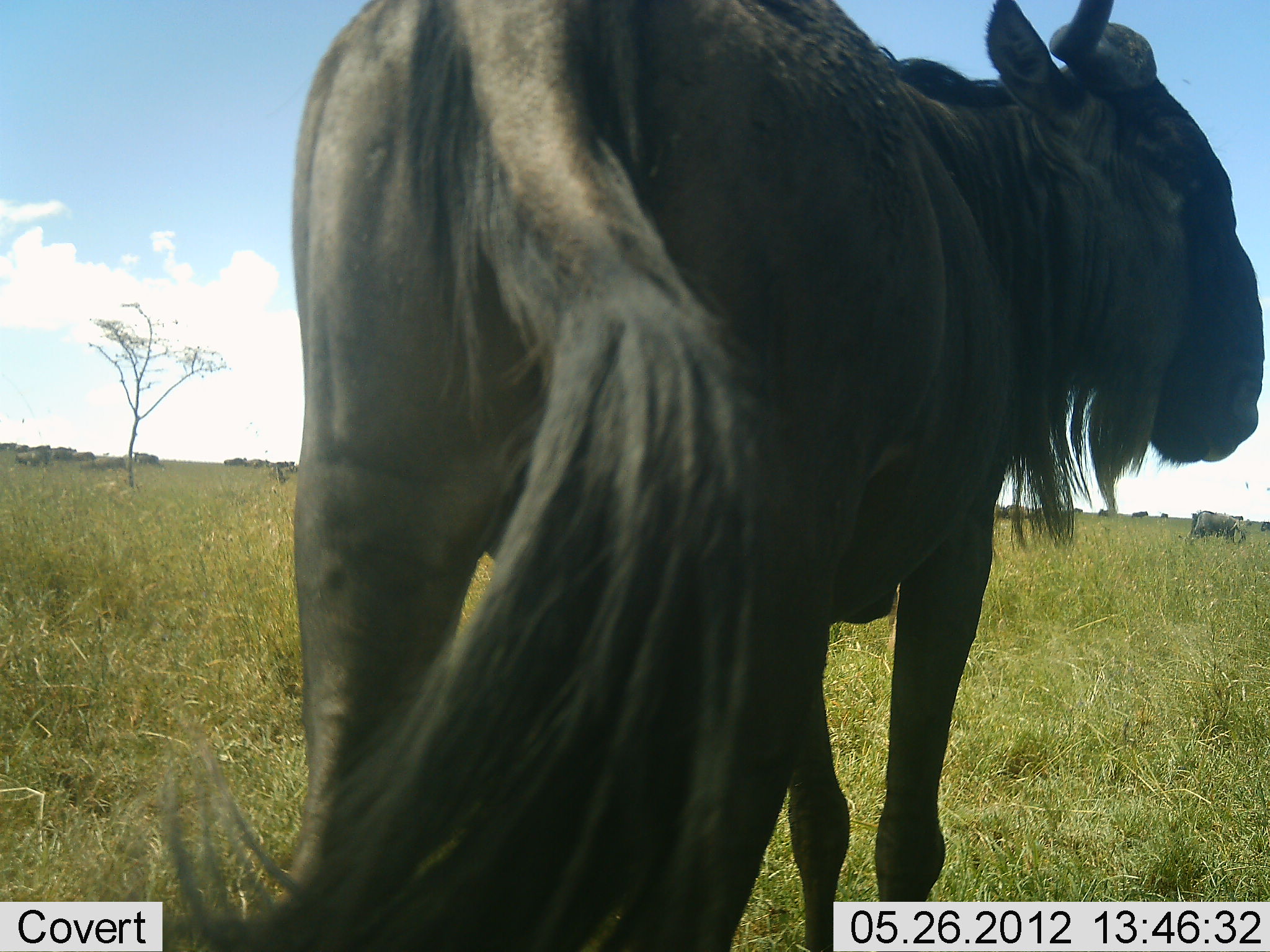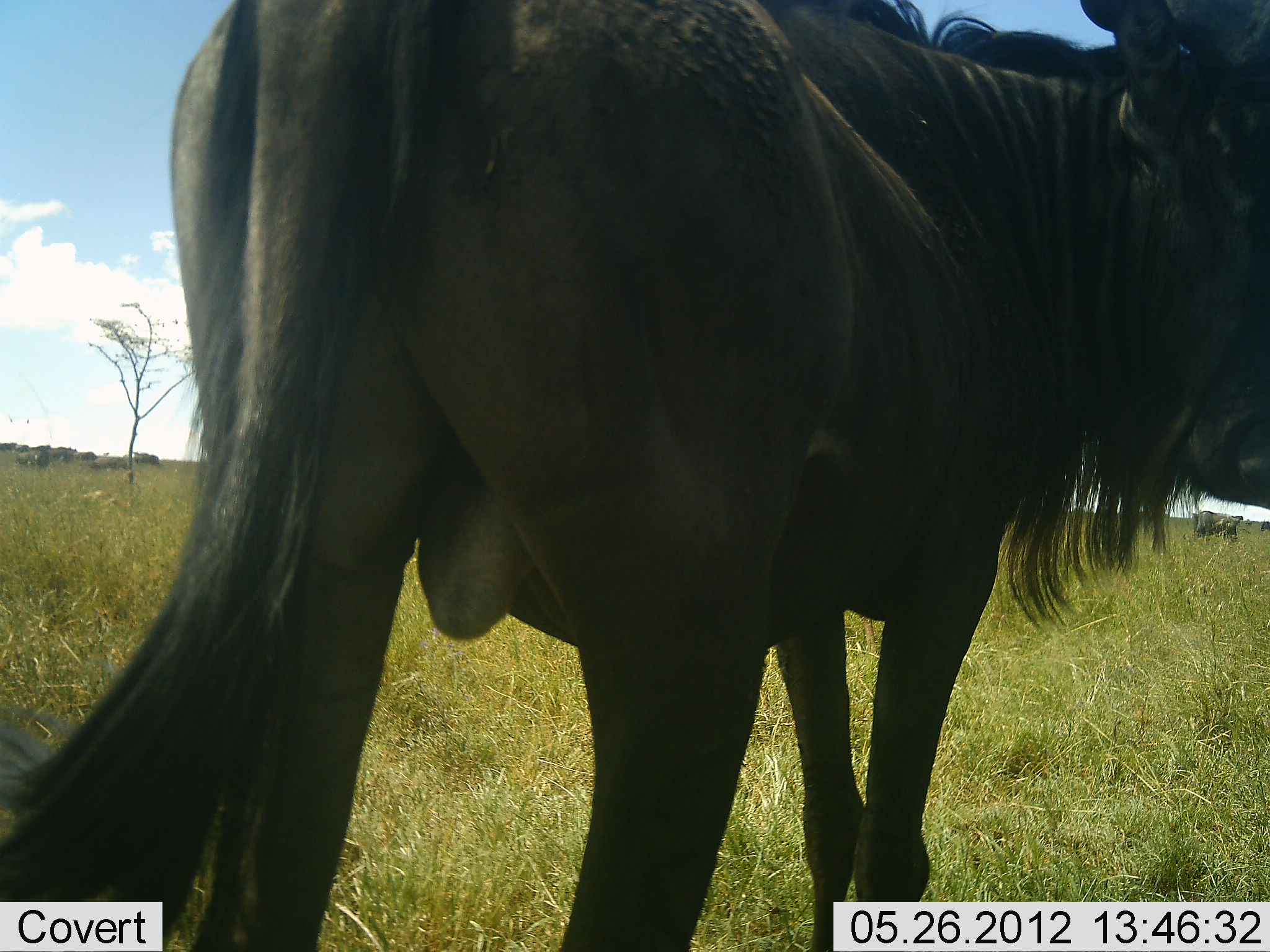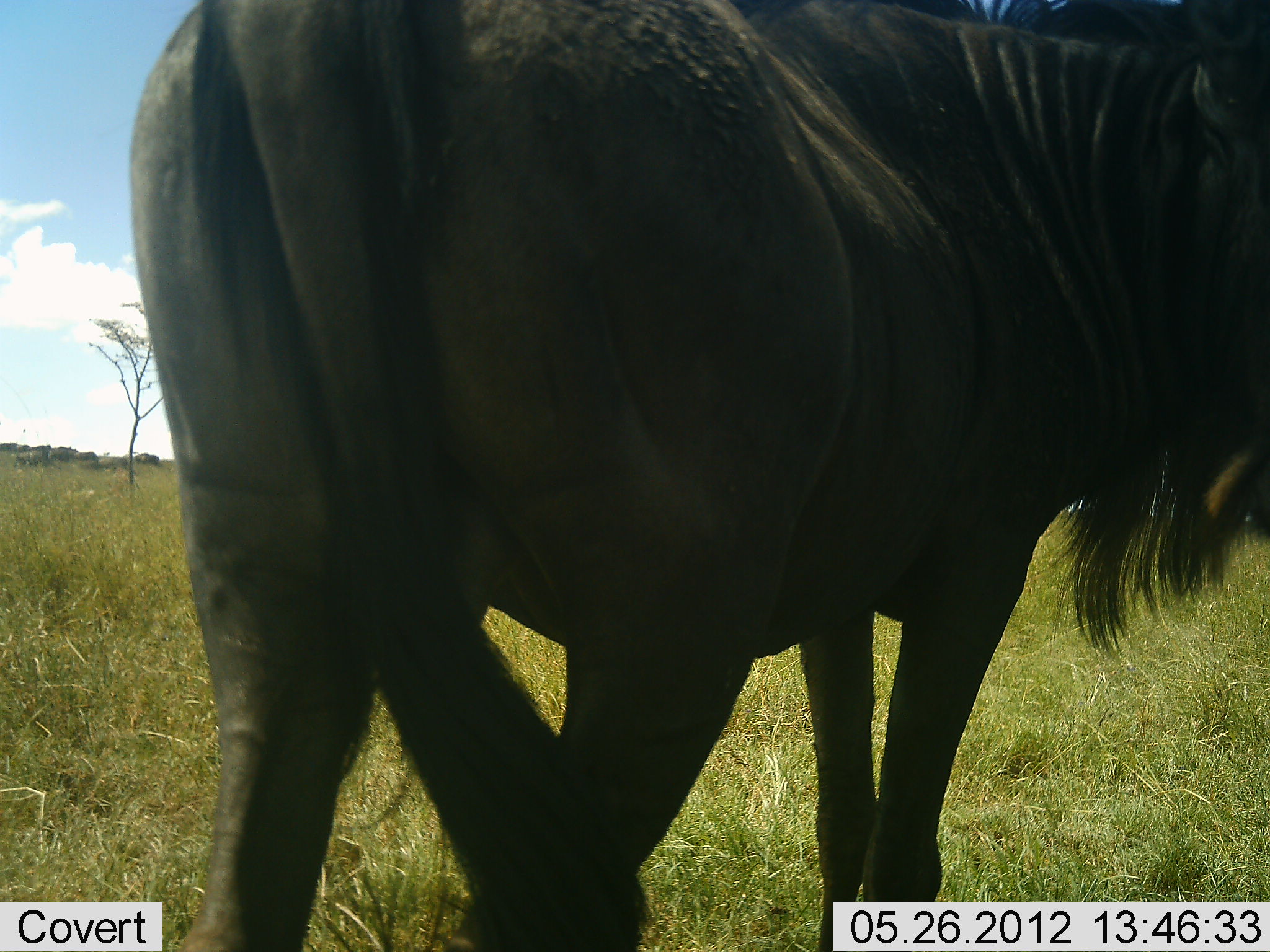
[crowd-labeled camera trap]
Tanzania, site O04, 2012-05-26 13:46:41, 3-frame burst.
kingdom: Animalia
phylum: Chordata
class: Mammalia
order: Artiodactyla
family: Bovidae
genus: Connochaetes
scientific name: Connochaetes taurinus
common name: blue wildebeest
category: wildebeest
Wildebeest (blue wildebeest) (Connochaetes taurinus), count 2. Behavior (volunteer vote fractions): standing 80%, resting 0%, moving 30%, interacting 0%. Young present (vote fraction): 0%. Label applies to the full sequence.